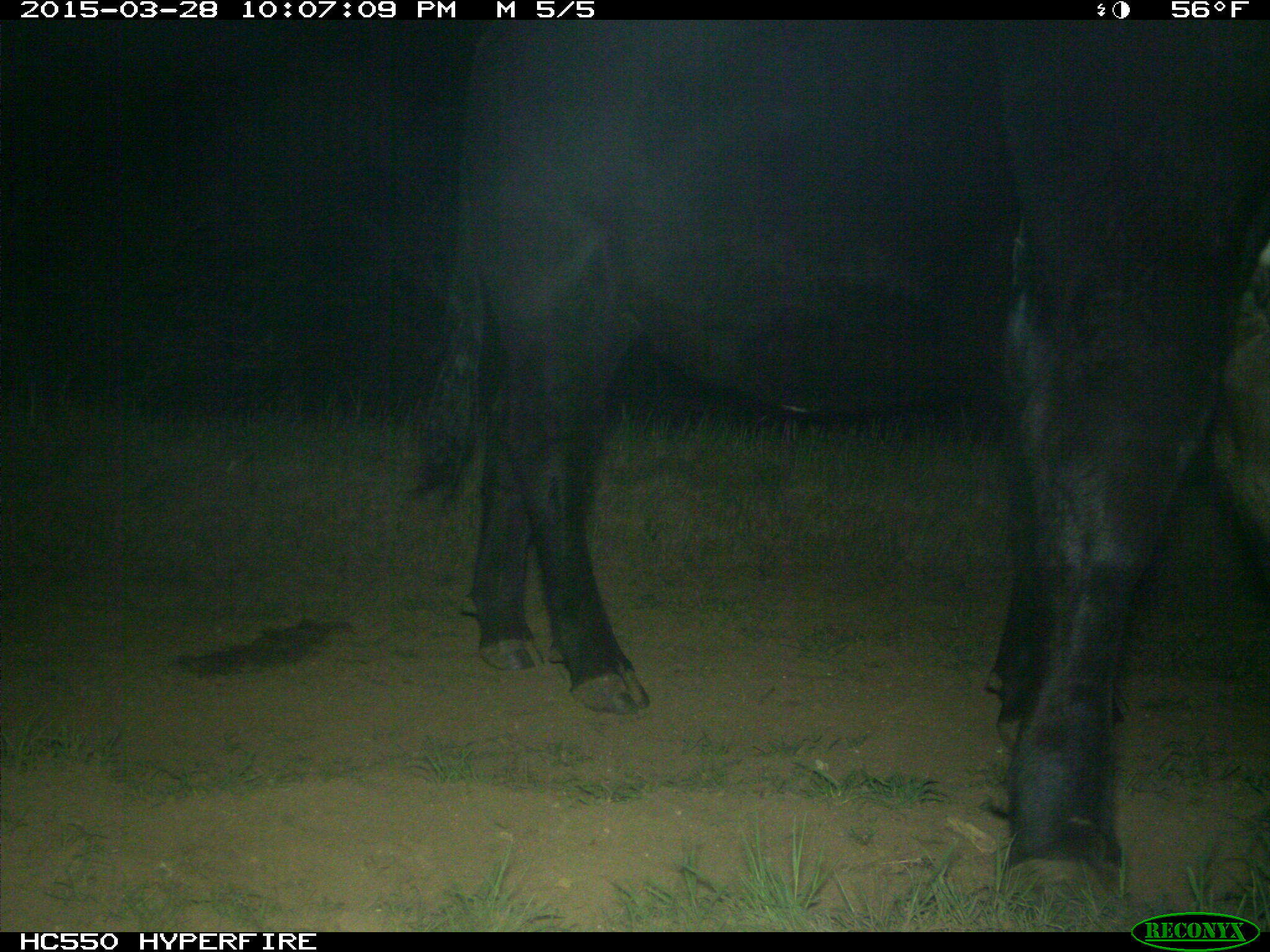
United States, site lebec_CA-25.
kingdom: Animalia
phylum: Chordata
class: Mammalia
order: Artiodactyla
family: Bovidae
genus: Bos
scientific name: Bos taurus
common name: domestic cow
Bos taurus (domestic cow).